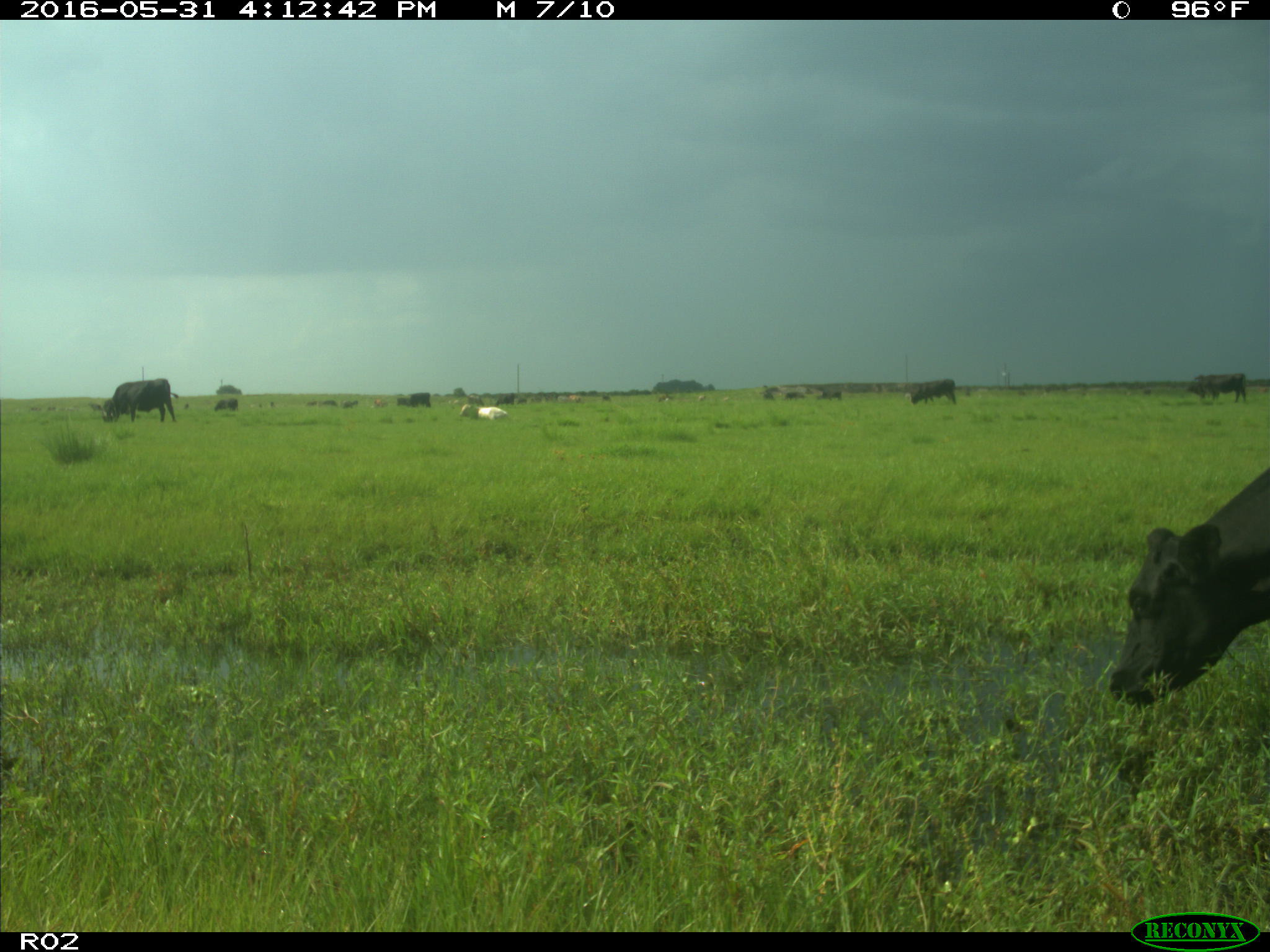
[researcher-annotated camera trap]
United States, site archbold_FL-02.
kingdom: Animalia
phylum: Chordata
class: Mammalia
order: Artiodactyla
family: Bovidae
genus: Bos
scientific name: Bos taurus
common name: domestic cow